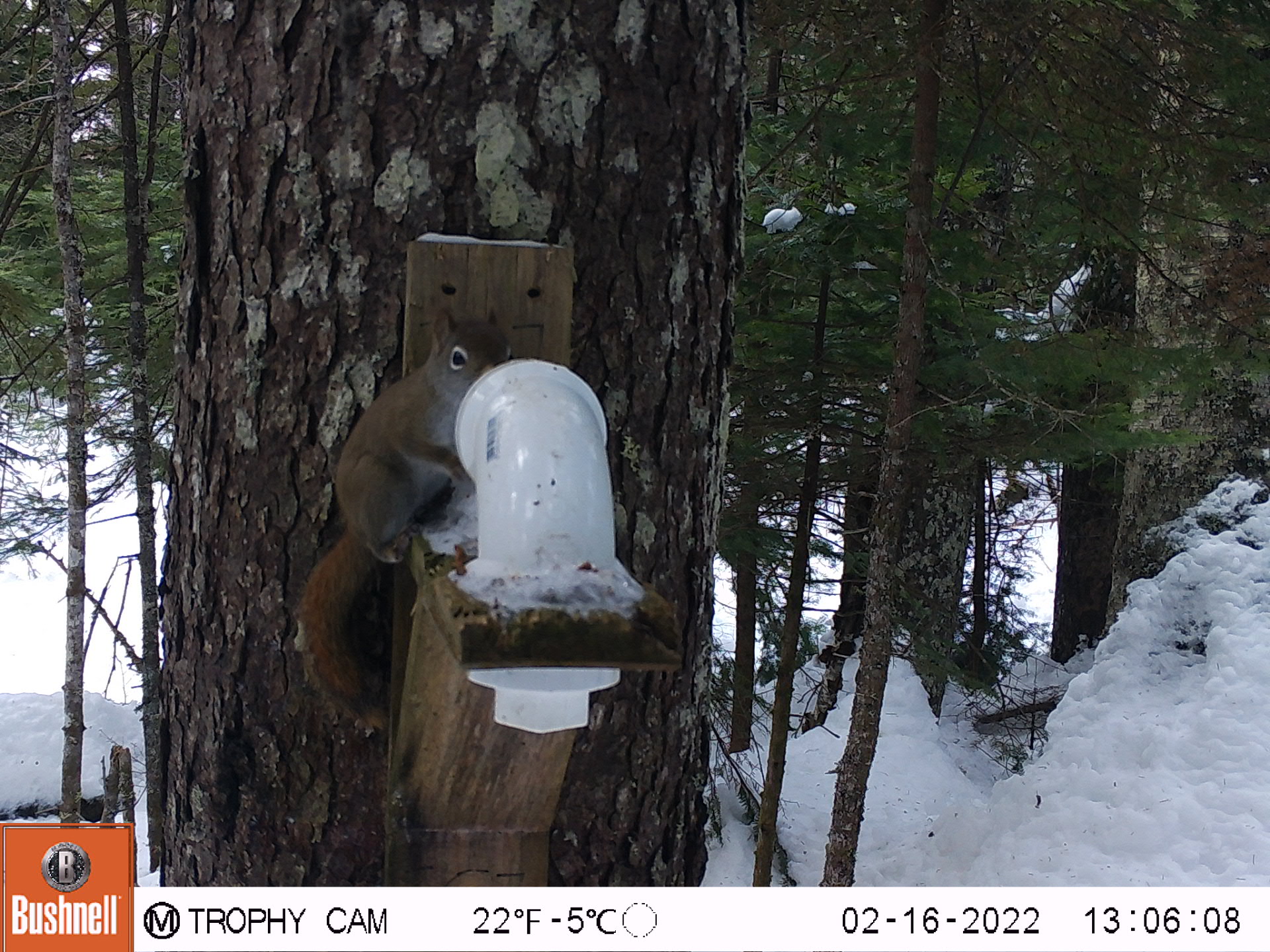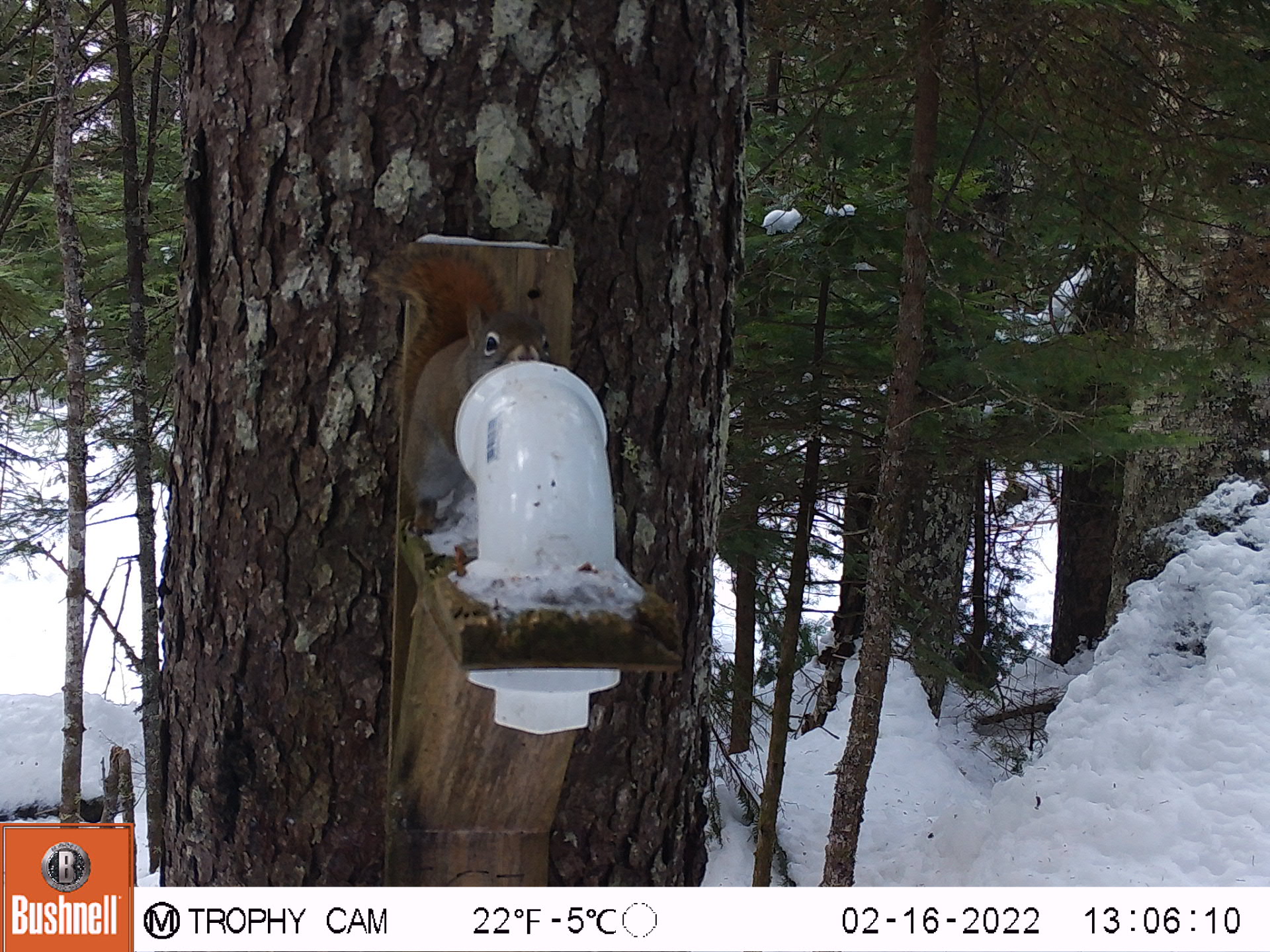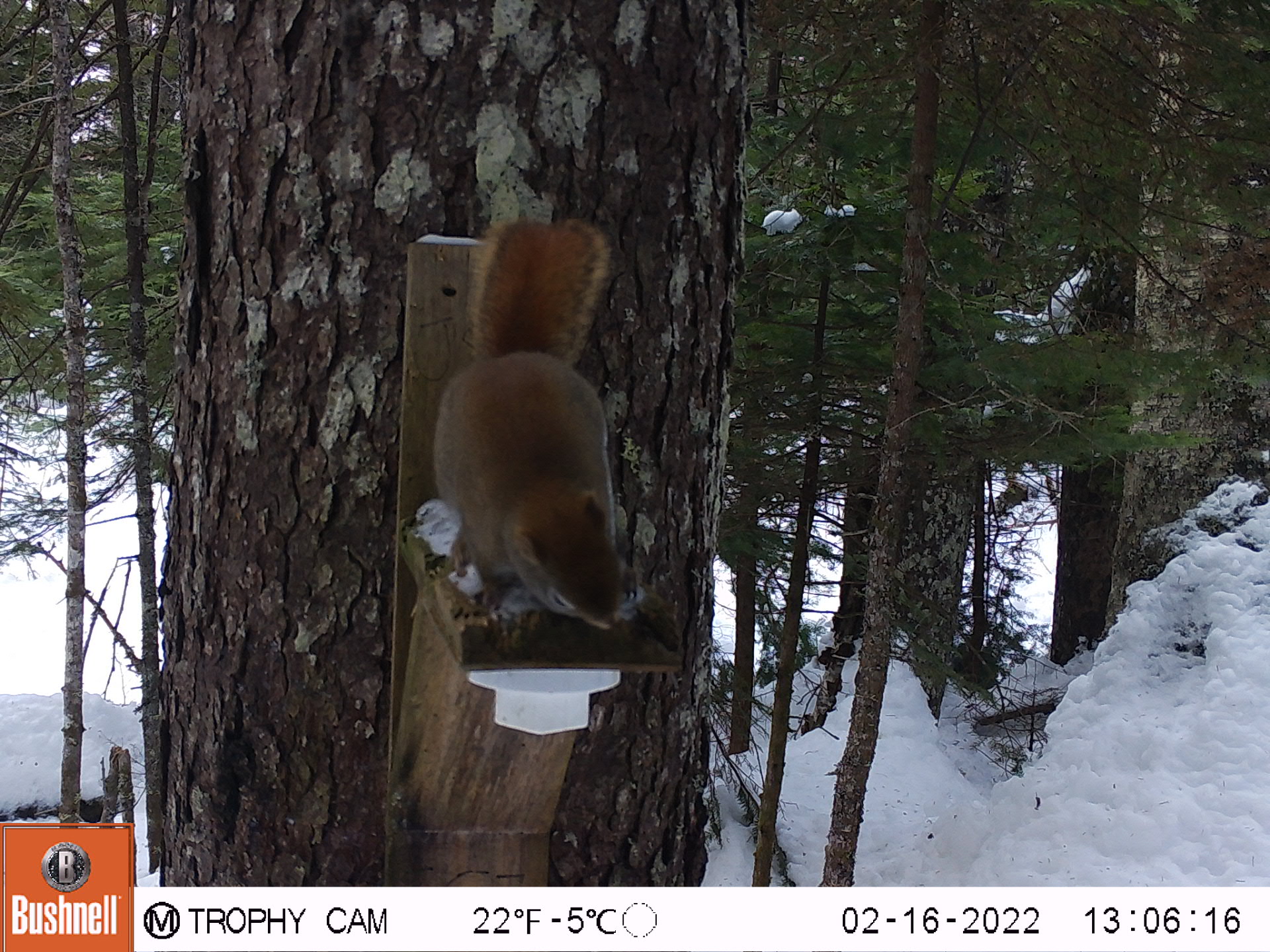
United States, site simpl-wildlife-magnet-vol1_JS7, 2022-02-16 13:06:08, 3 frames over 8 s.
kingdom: Animalia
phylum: Chordata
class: Mammalia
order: Rodentia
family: Sciuridae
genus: Tamiasciurus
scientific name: Tamiasciurus hudsonicus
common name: red squirrel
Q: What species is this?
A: Red squirrel (Tamiasciurus hudsonicus).